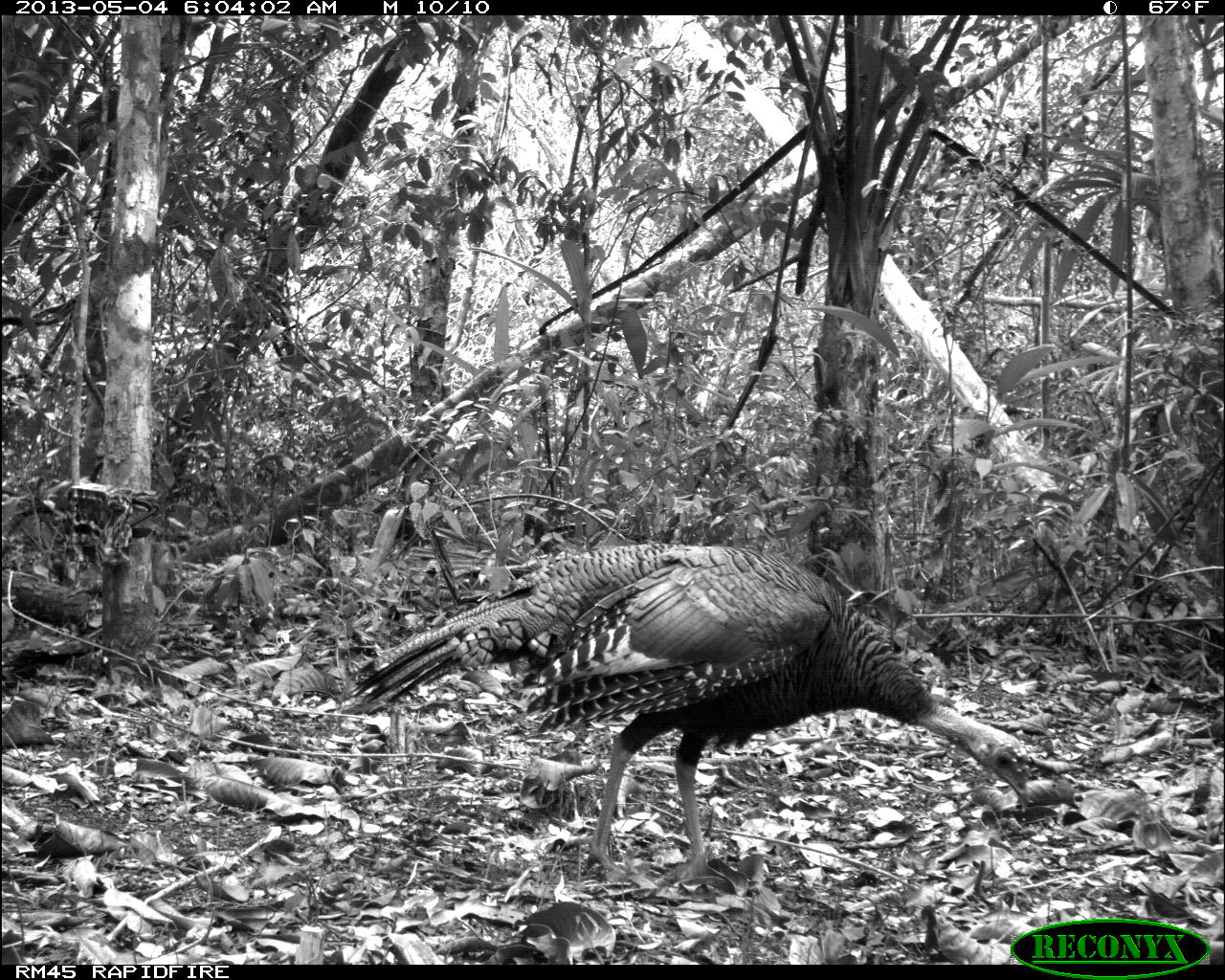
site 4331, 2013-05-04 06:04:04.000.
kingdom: Animalia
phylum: Chordata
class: Aves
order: Galliformes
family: Phasianidae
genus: Meleagris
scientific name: Meleagris ocellata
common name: ocellated turkey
Meleagris ocellata (ocellated turkey), count 1, sex female.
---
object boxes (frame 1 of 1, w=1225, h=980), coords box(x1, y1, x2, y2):
meleagris ocellata: box(344, 540, 1030, 880)